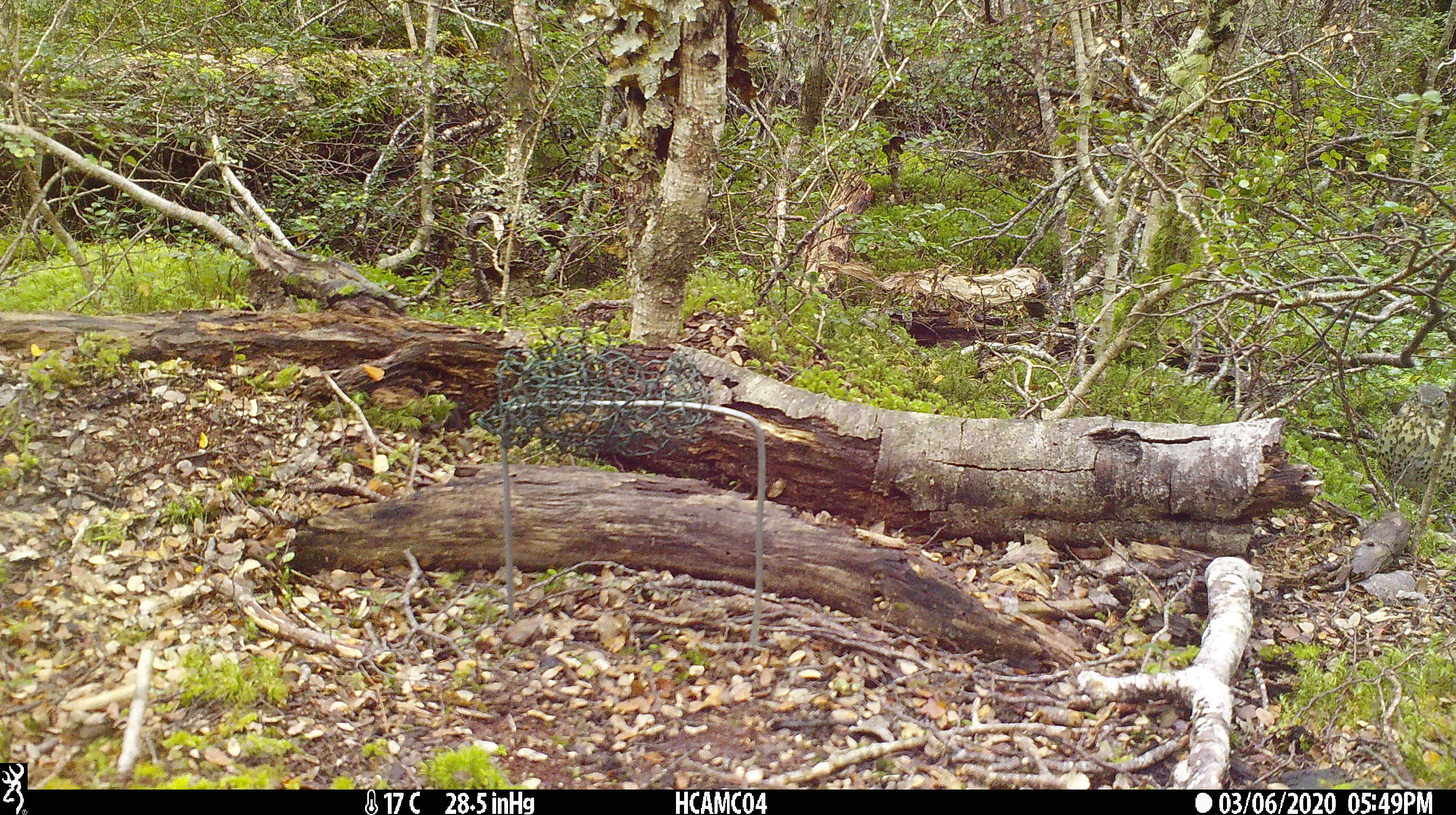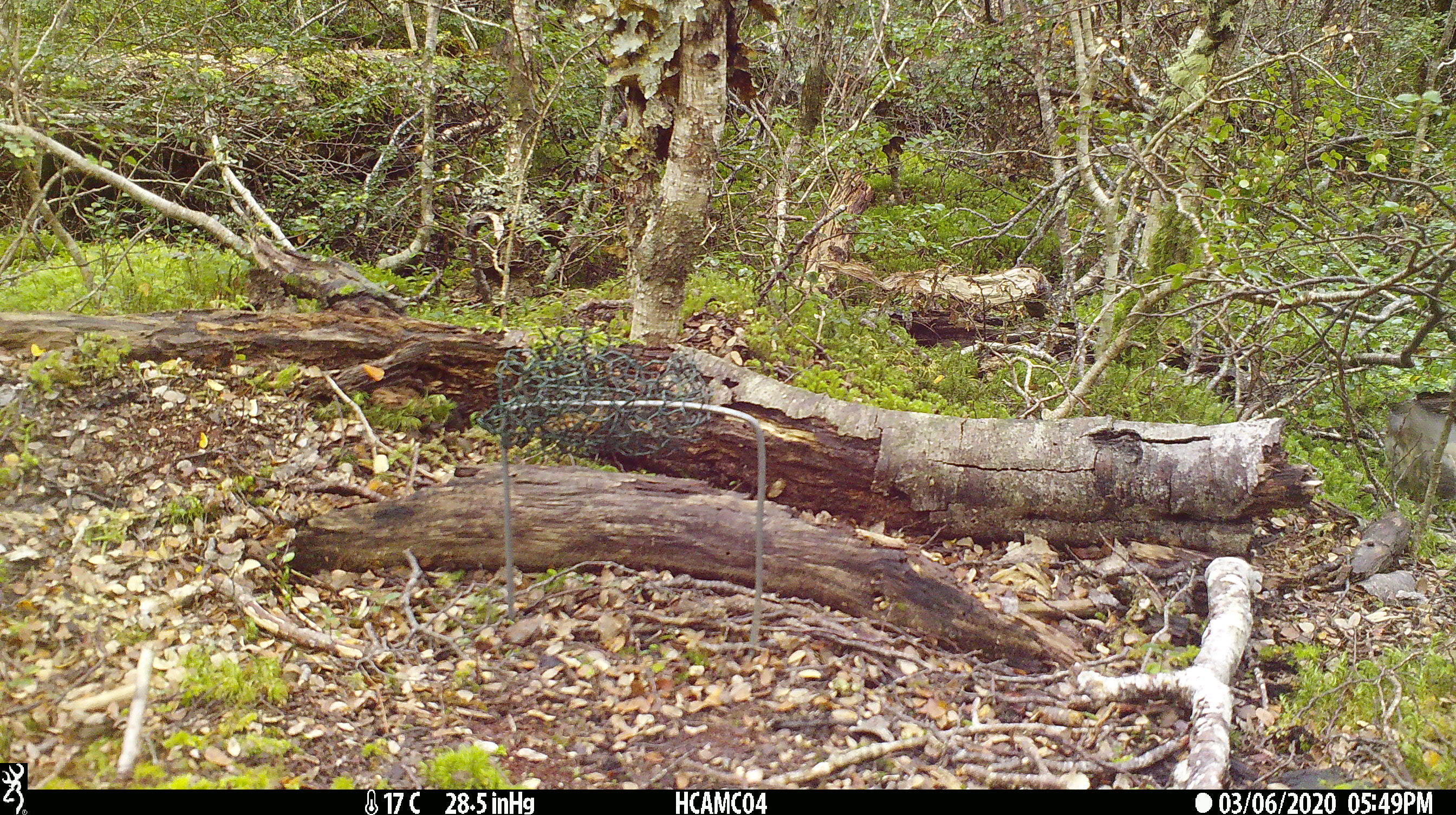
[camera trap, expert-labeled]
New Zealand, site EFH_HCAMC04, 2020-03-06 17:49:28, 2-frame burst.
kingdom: Animalia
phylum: Chordata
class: Aves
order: Passeriformes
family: Turdidae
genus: Turdus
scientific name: Turdus philomelos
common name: song thrush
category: thrush